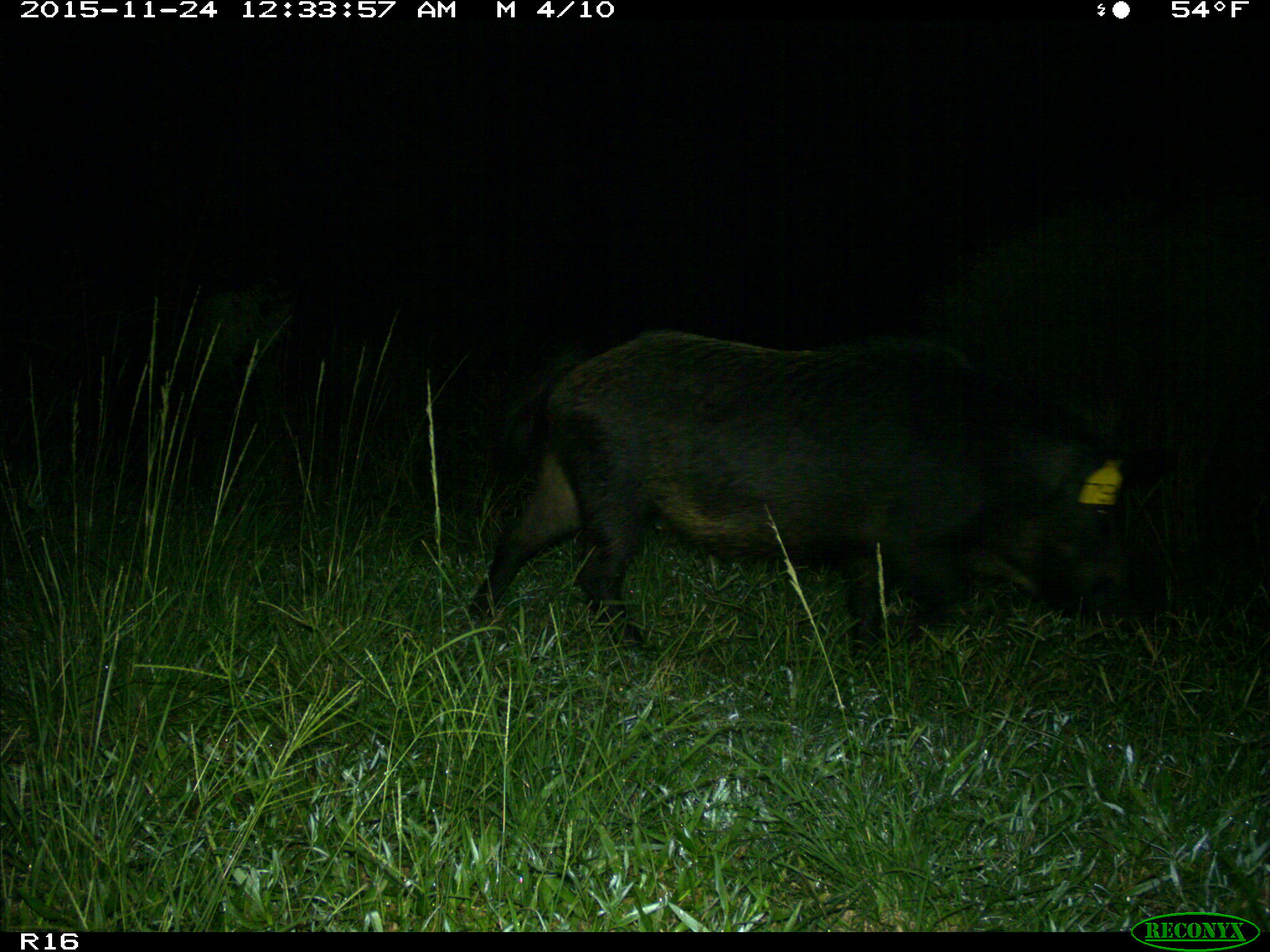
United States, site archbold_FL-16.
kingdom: Animalia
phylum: Chordata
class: Mammalia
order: Artiodactyla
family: Suidae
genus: Sus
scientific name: Sus scrofa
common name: wild boar